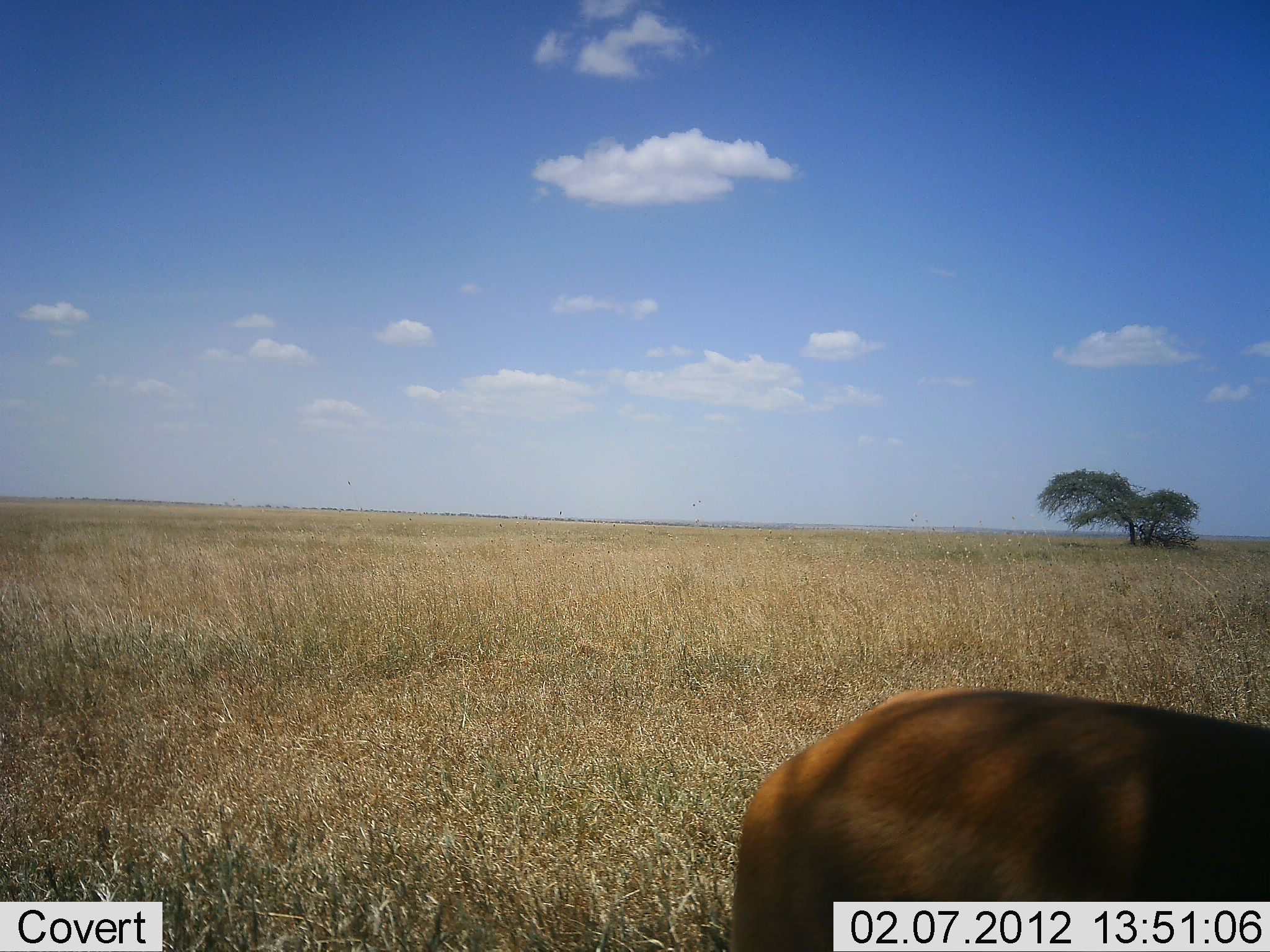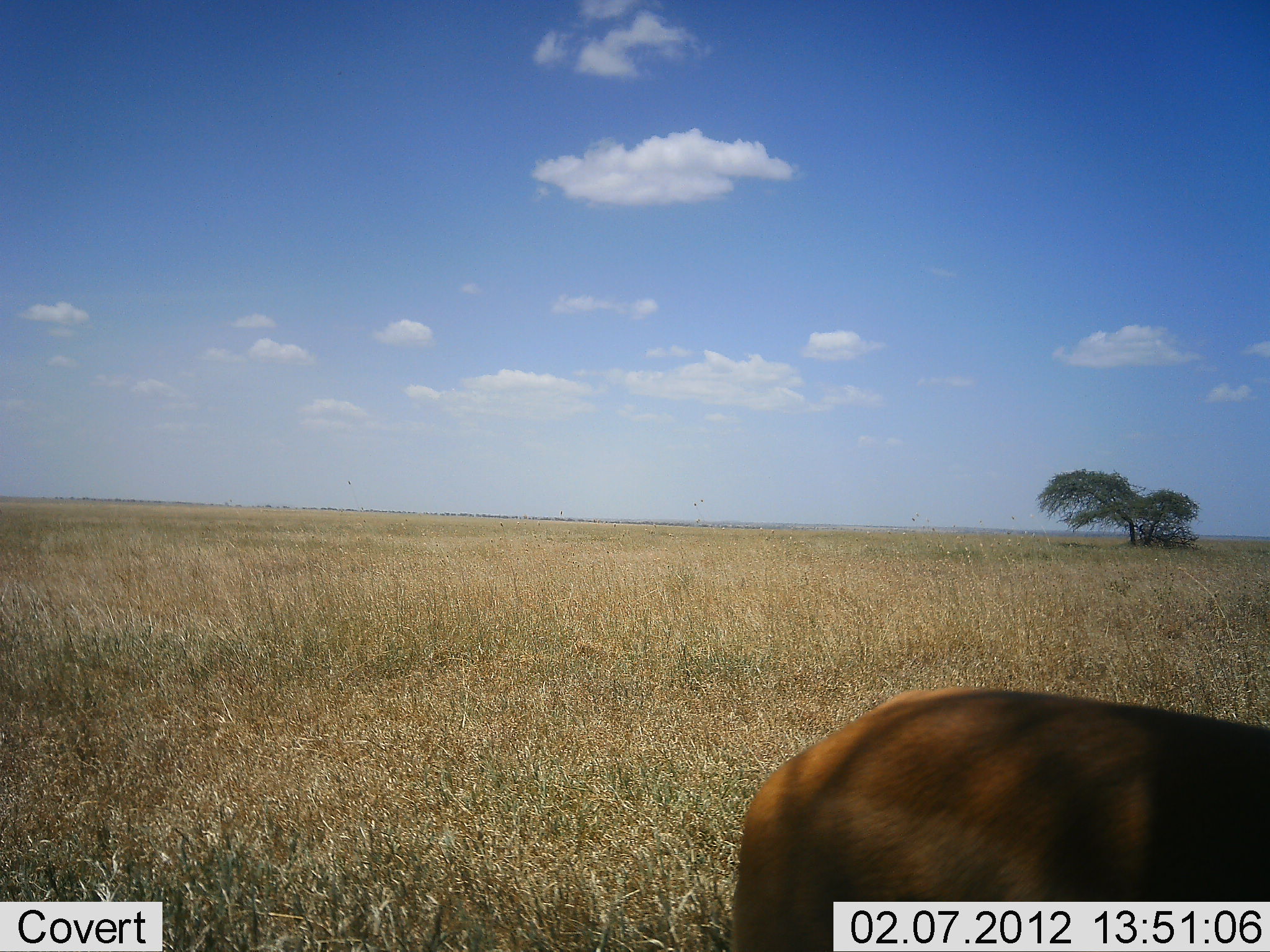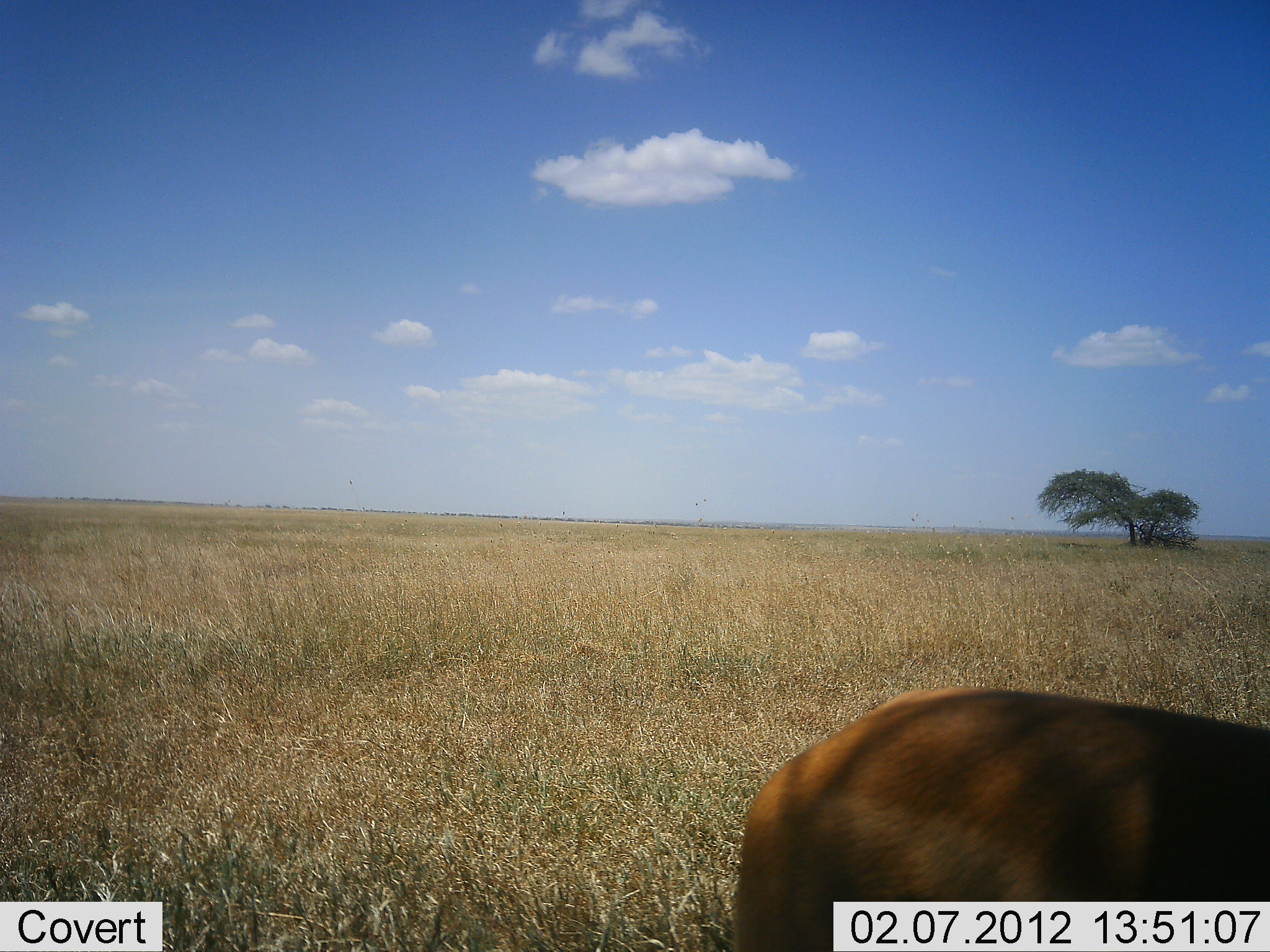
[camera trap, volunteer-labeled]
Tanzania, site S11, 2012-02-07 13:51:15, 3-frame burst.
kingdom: Animalia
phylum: Chordata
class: Mammalia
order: Artiodactyla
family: Bovidae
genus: Aepyceros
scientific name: Aepyceros melampus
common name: impala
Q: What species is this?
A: Impala (Aepyceros melampus).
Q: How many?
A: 1.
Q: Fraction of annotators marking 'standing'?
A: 100%.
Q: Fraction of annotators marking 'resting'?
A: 0%.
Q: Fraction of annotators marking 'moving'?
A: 0%.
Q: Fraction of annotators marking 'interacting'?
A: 0%.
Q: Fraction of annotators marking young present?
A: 0%.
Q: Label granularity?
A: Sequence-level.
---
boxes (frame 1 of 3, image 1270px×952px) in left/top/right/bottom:
animal: 726/689/1270/952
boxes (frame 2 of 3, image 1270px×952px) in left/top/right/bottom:
animal: 722/681/1270/950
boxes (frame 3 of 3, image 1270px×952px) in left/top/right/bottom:
animal: 727/681/1268/950